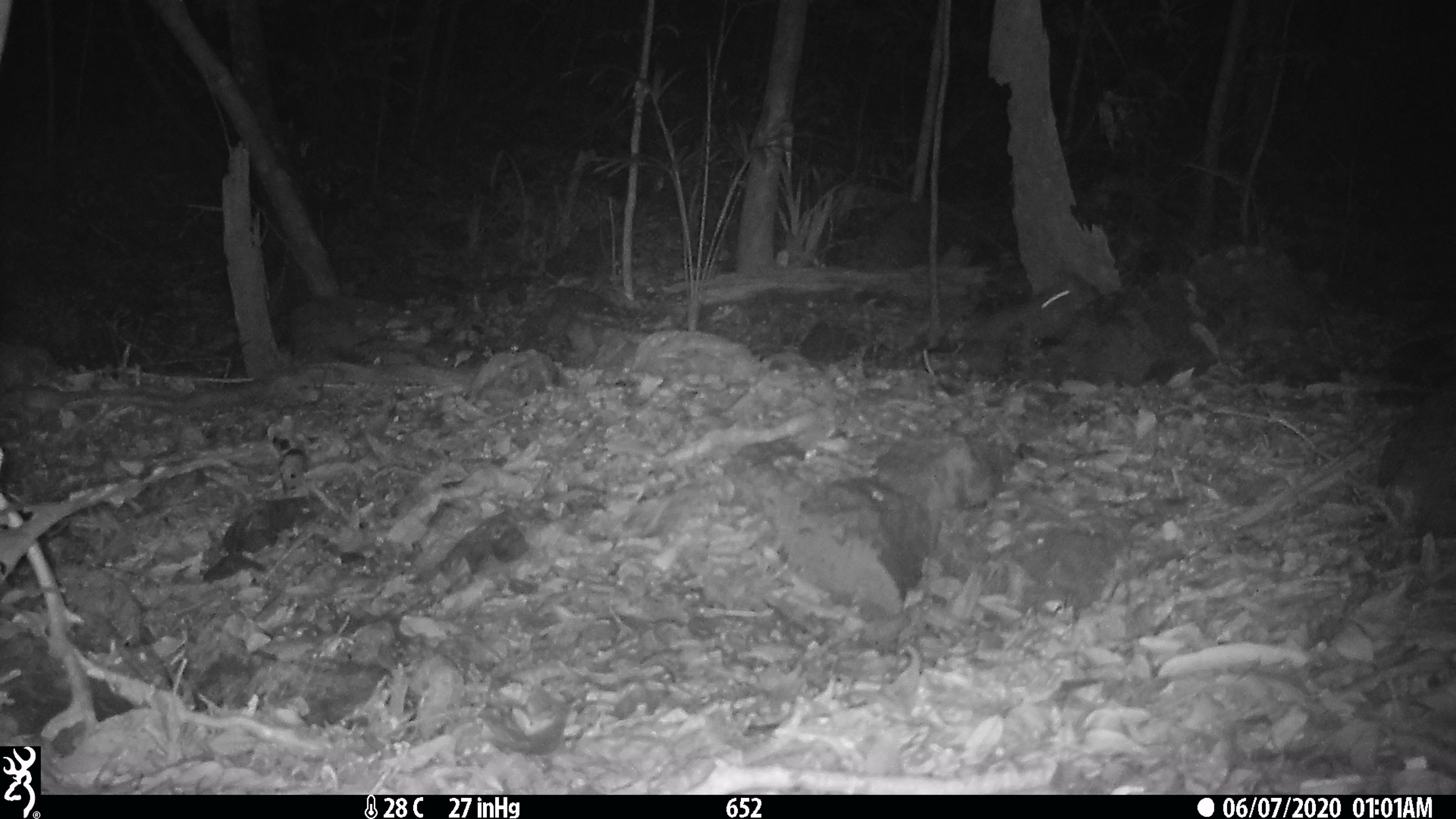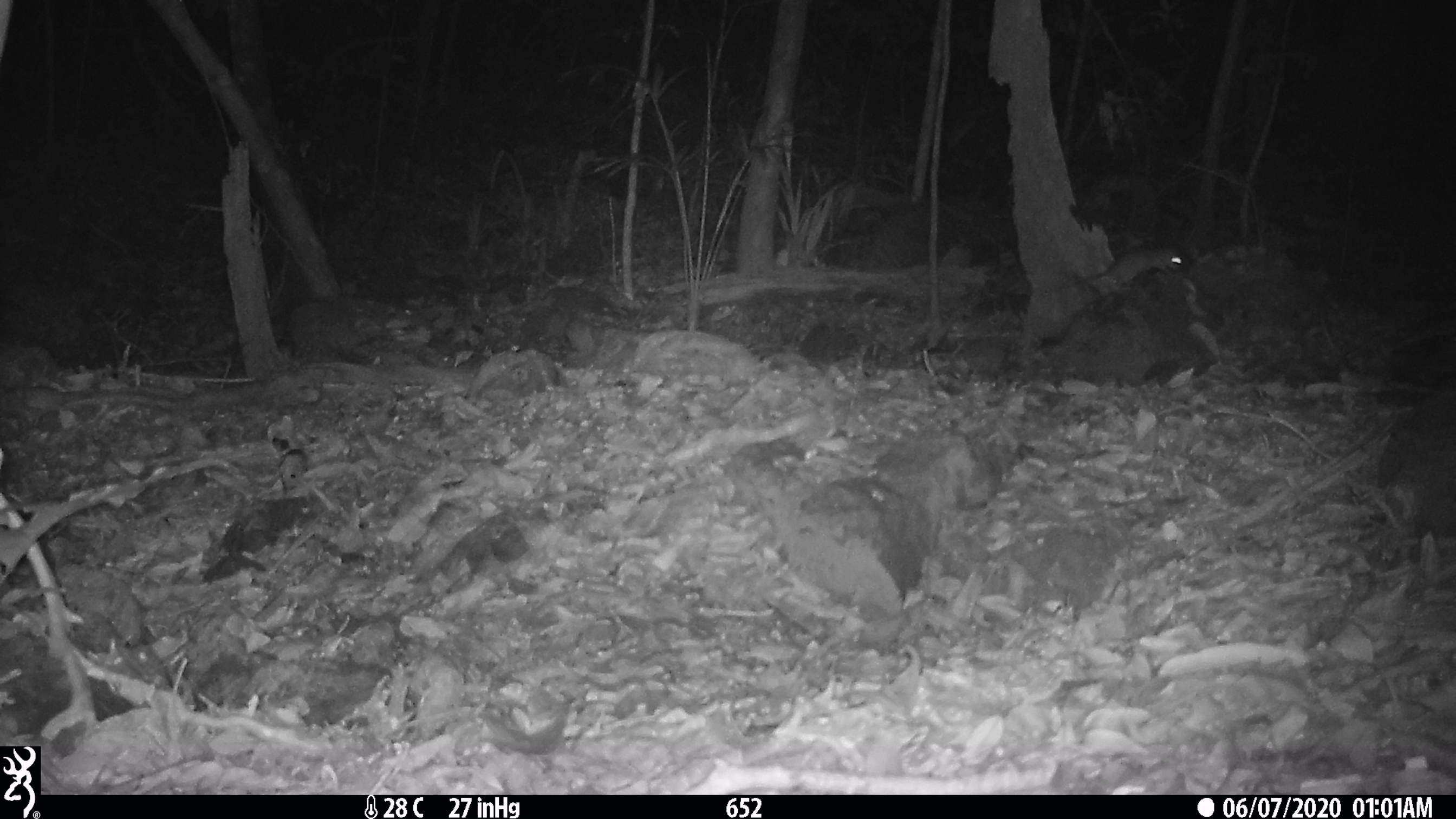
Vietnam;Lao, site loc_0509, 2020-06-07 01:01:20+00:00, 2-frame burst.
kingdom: Animalia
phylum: Chordata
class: Mammalia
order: Rodentia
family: Muridae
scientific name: Muridae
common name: old-world mice and rats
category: unidentified murid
Unidentified murid (old-world mice and rats) (Muridae). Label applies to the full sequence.